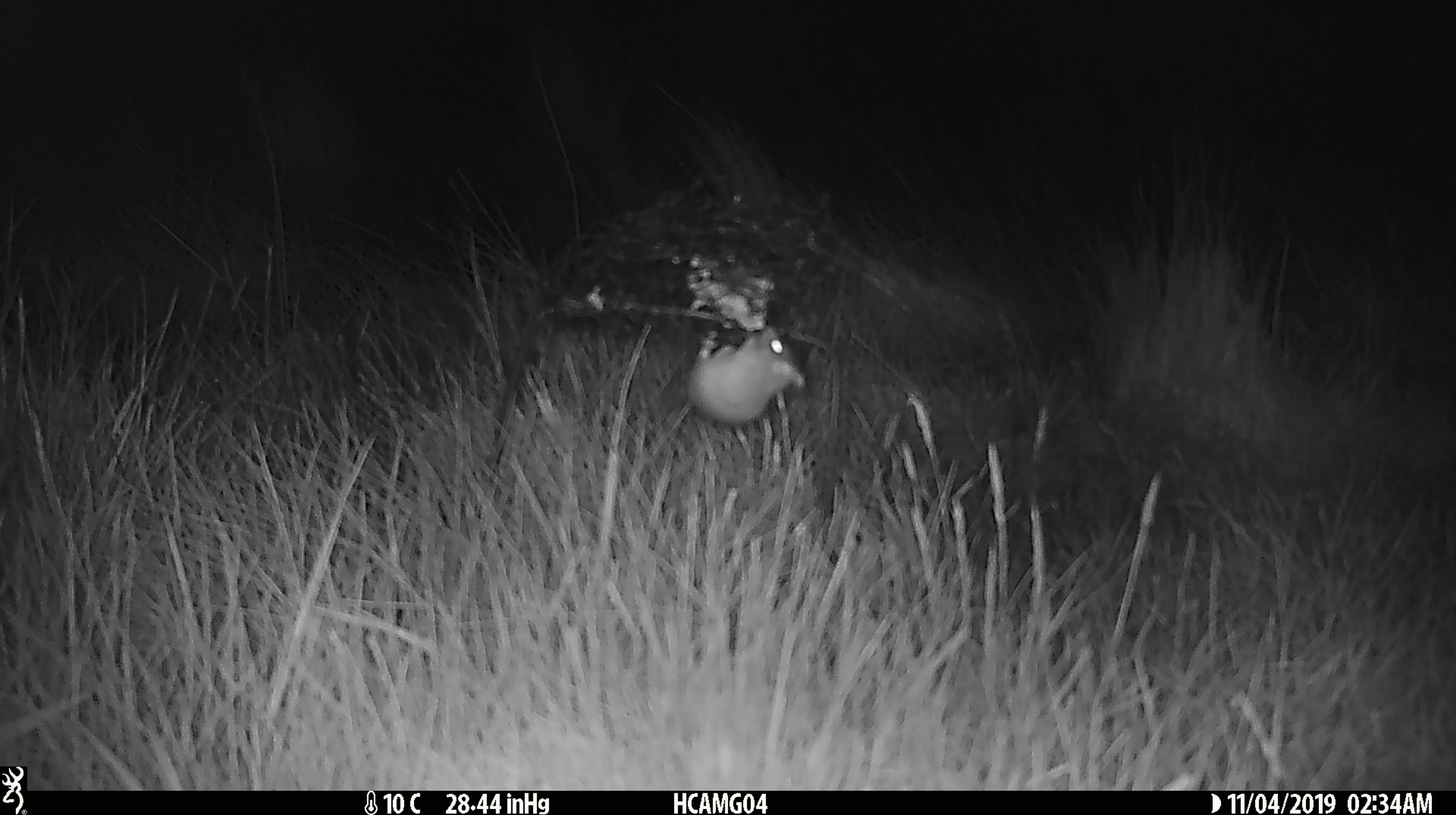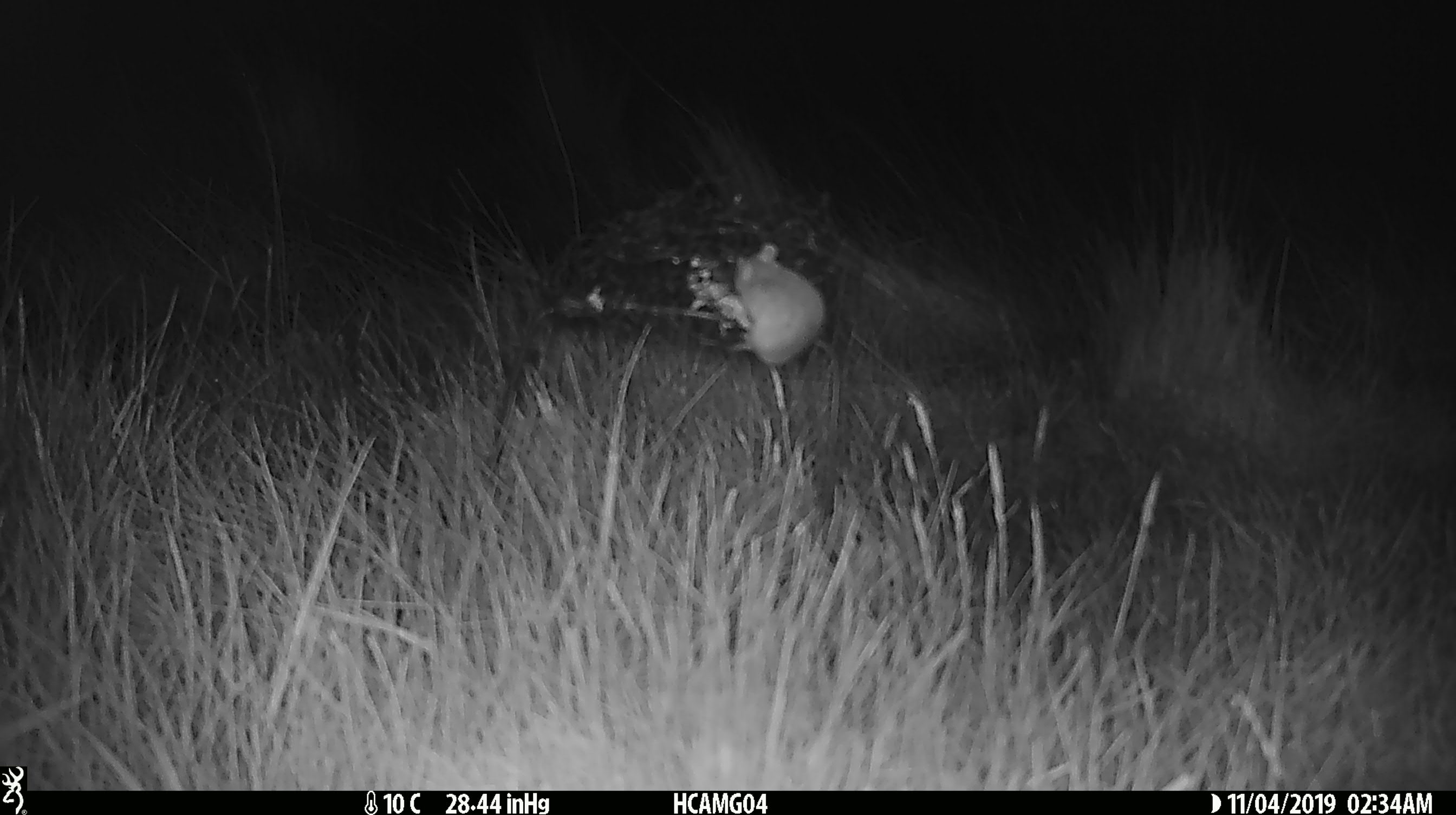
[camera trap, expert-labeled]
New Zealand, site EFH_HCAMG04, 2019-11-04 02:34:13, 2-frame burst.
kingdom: Animalia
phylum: Chordata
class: Mammalia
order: Rodentia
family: Muridae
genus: Mus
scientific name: Mus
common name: mouse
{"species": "mouse (Mus)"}